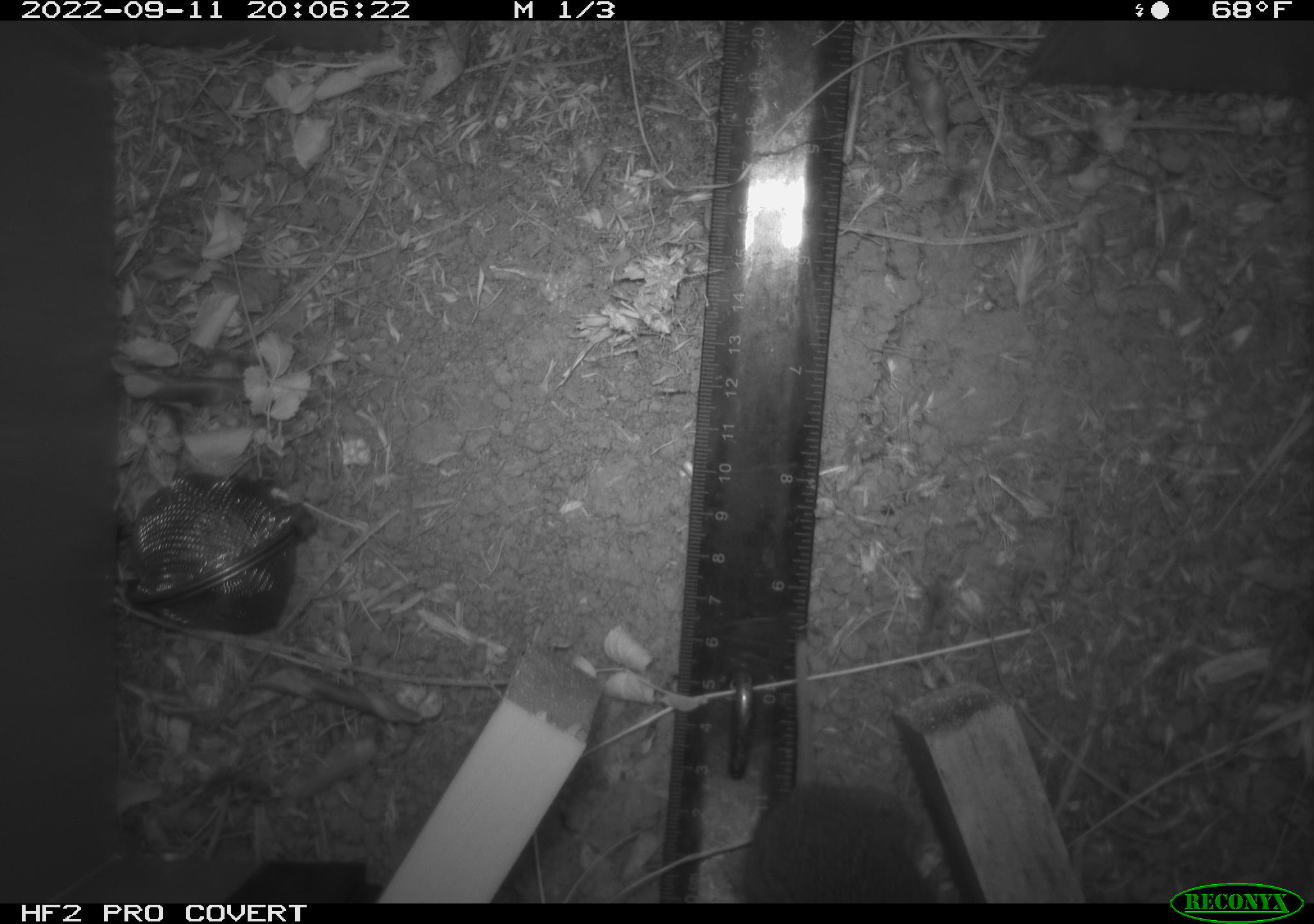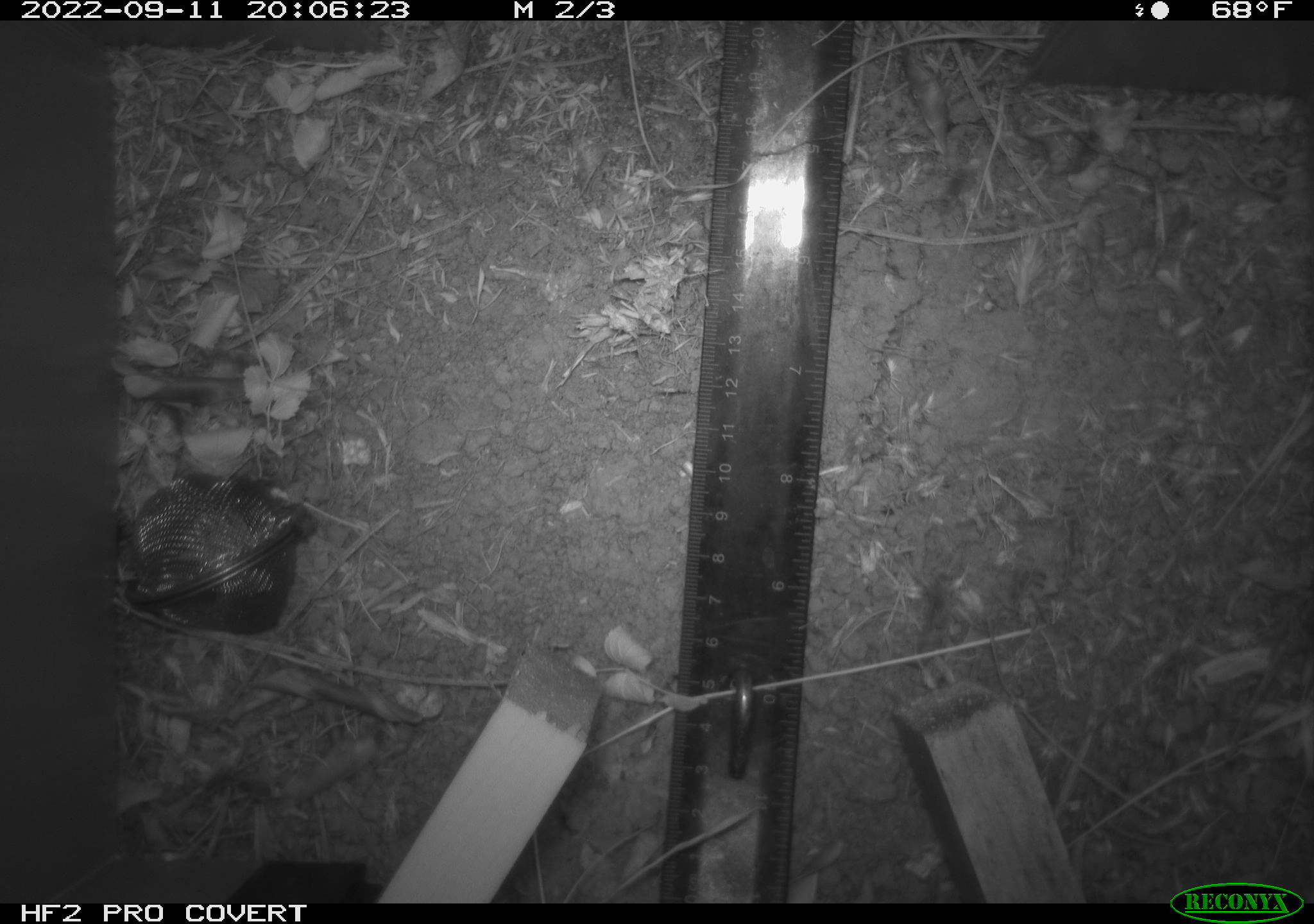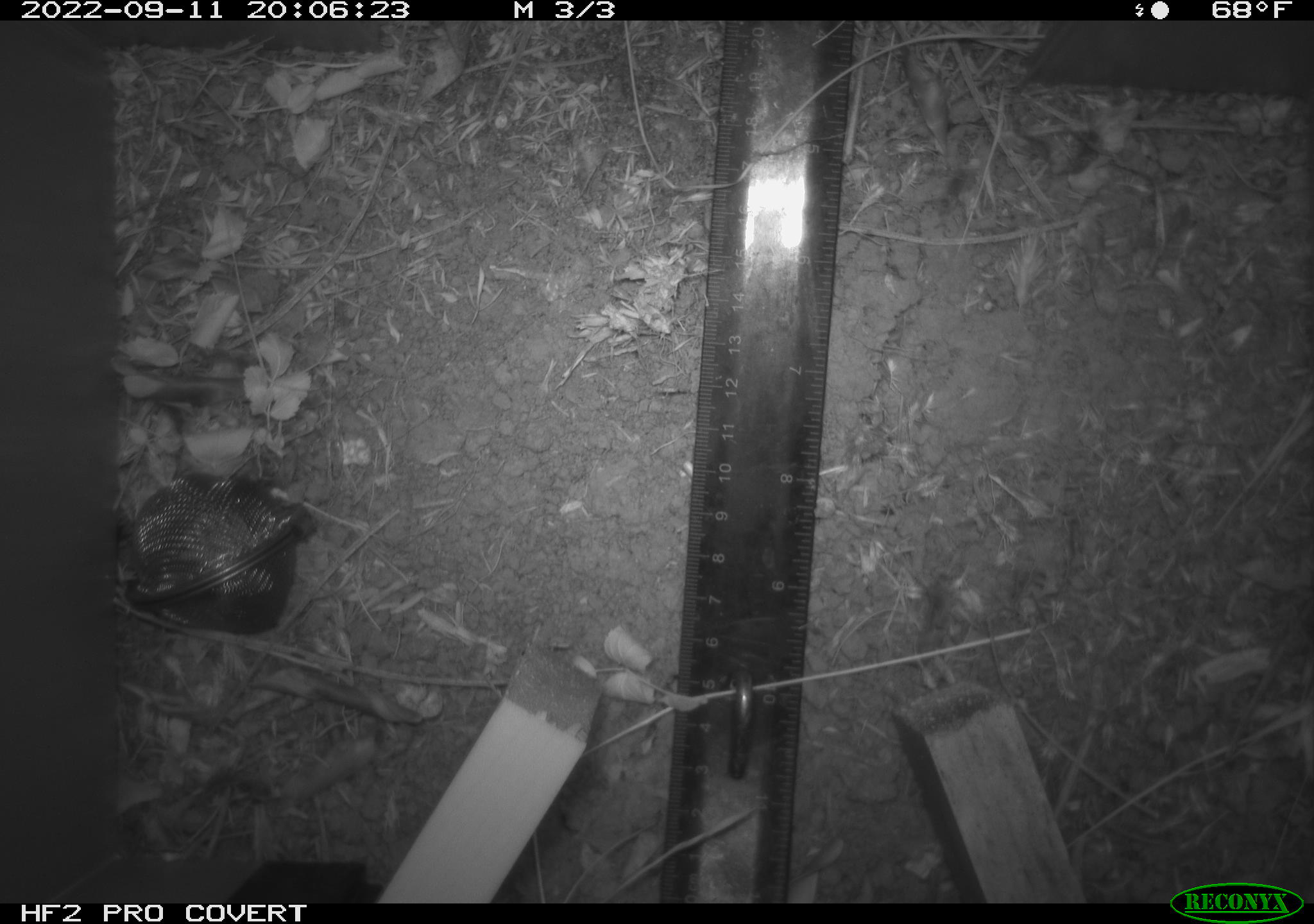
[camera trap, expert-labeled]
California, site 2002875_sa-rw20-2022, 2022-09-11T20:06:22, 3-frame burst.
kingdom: Animalia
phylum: Chordata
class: Mammalia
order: Rodentia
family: Cricetidae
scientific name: Arvicolinae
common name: voles, lemmings, and muskrats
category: arvicolinae subfamily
Arvicolinae subfamily (voles, lemmings, and muskrats) (Arvicolinae).